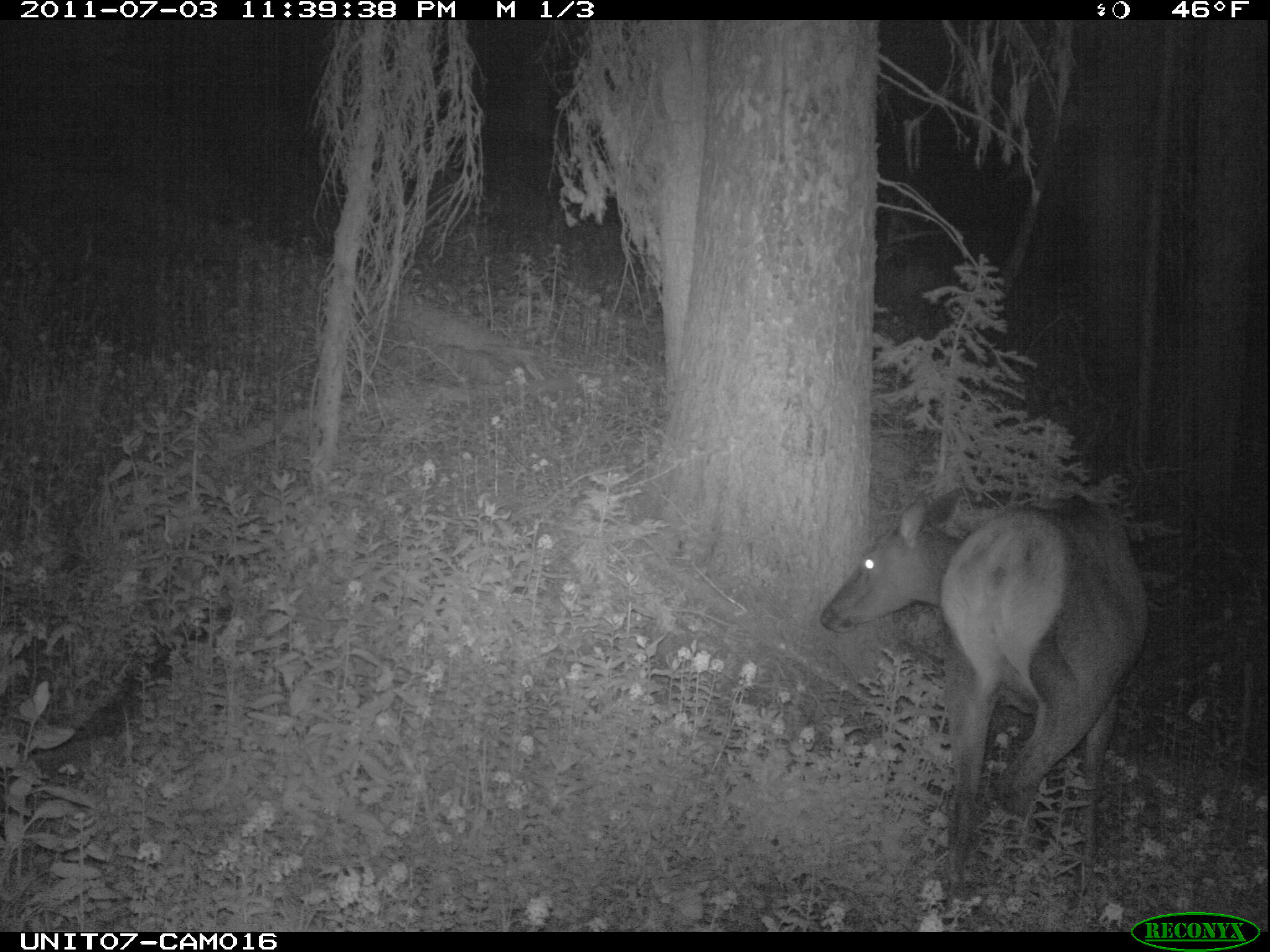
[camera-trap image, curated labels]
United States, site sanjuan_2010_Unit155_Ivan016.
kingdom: Animalia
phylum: Chordata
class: Mammalia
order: Artiodactyla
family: Cervidae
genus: Cervus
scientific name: Cervus elaphus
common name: red deer